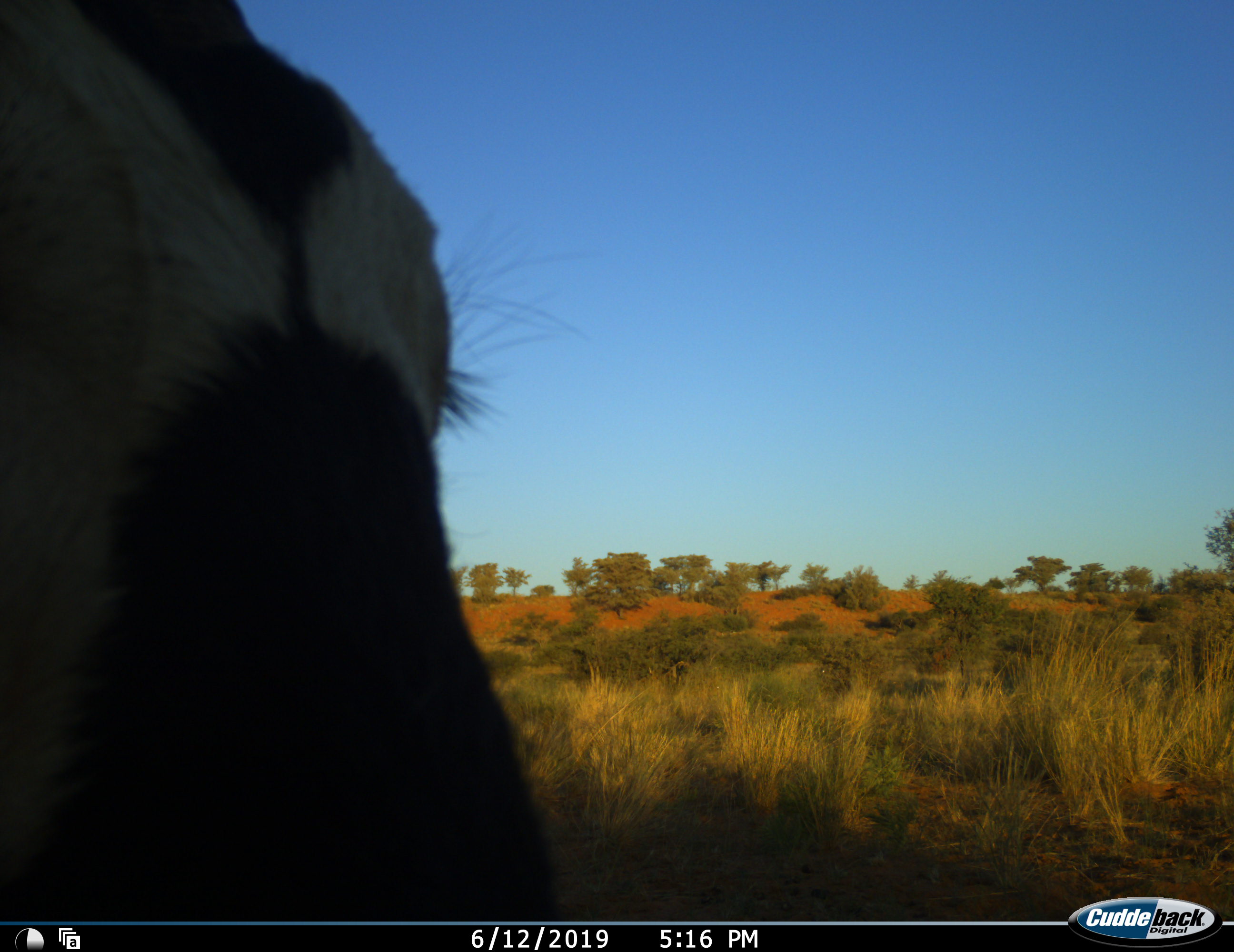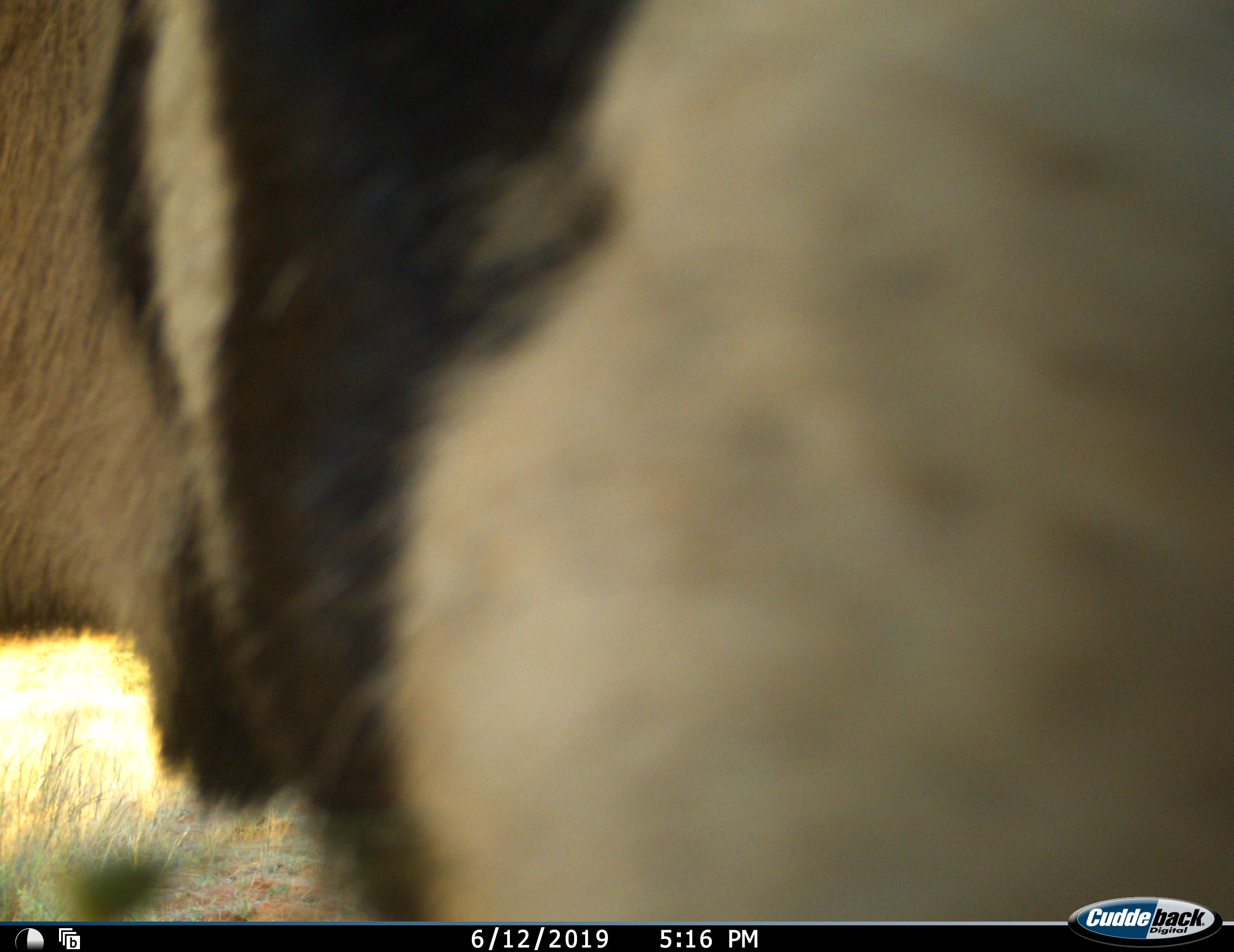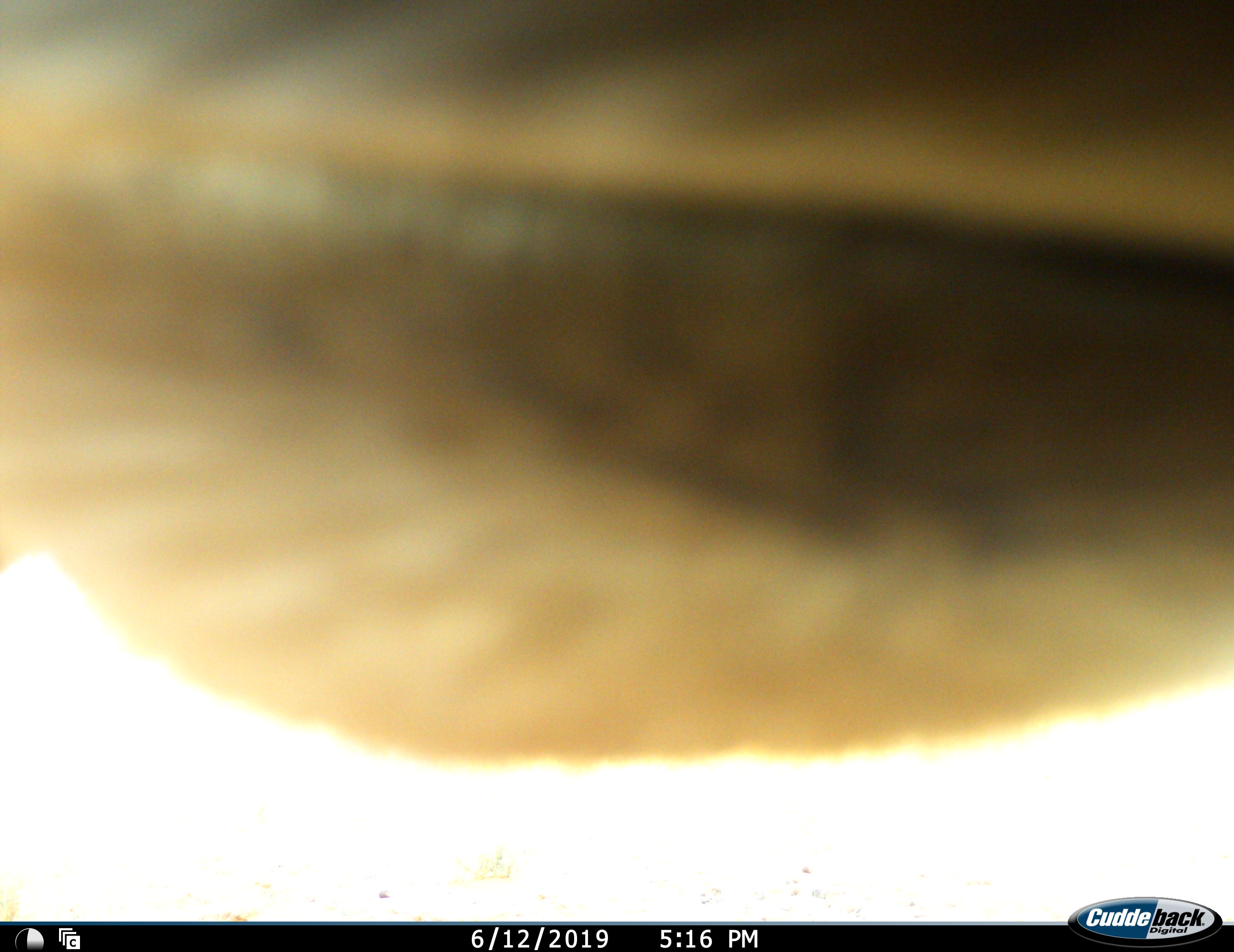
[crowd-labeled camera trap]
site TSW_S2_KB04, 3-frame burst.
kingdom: Animalia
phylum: Chordata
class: Mammalia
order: Artiodactyla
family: Bovidae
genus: Oryx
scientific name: Oryx gazella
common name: gemsbok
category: oryx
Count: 1.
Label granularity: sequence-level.